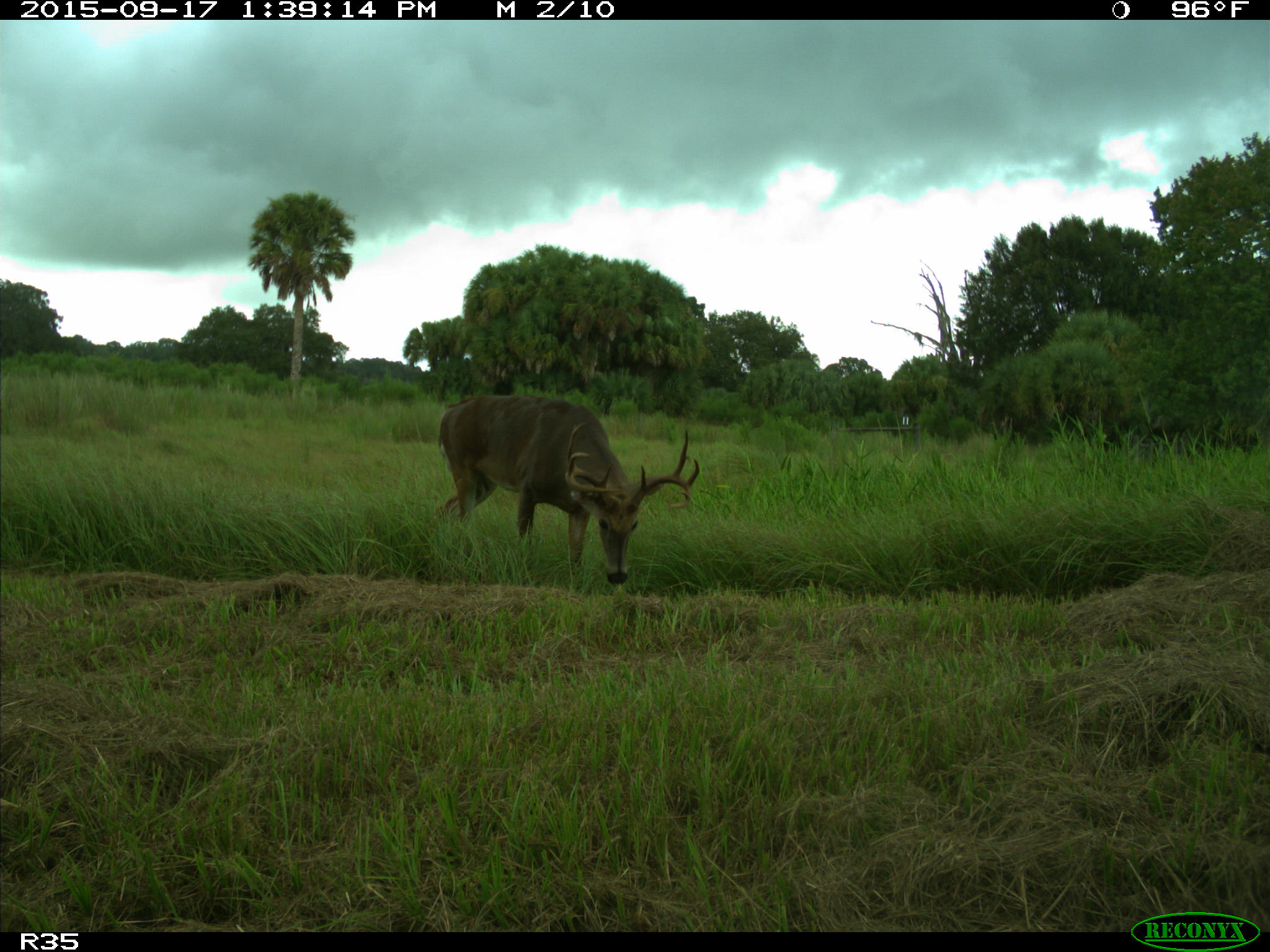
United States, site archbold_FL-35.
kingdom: Animalia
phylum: Chordata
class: Mammalia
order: Artiodactyla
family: Cervidae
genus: Odocoileus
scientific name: Odocoileus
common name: deer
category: unidentified deer